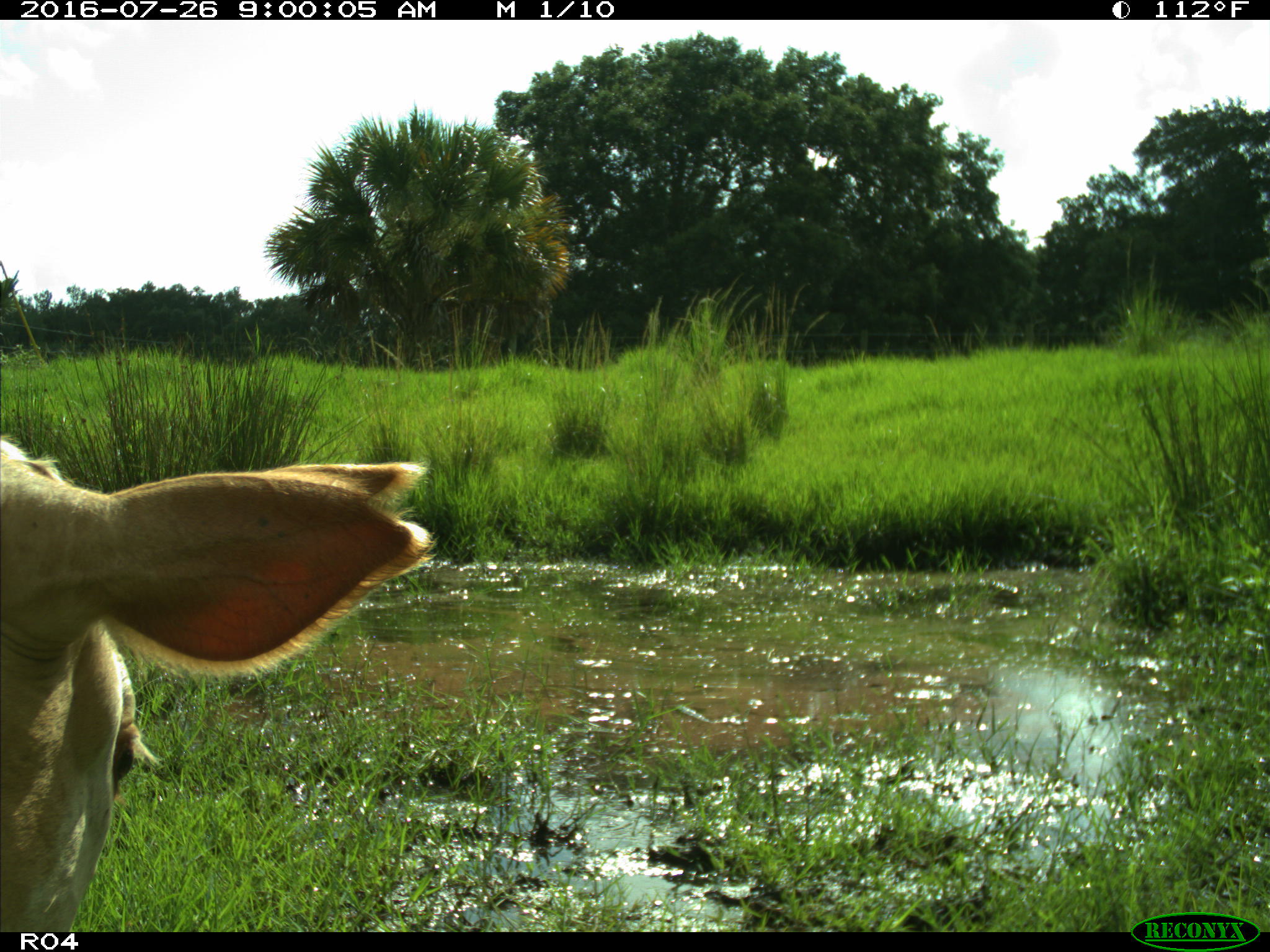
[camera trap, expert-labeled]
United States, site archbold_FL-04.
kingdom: Animalia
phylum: Chordata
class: Mammalia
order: Artiodactyla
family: Bovidae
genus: Bos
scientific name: Bos taurus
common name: domestic cow